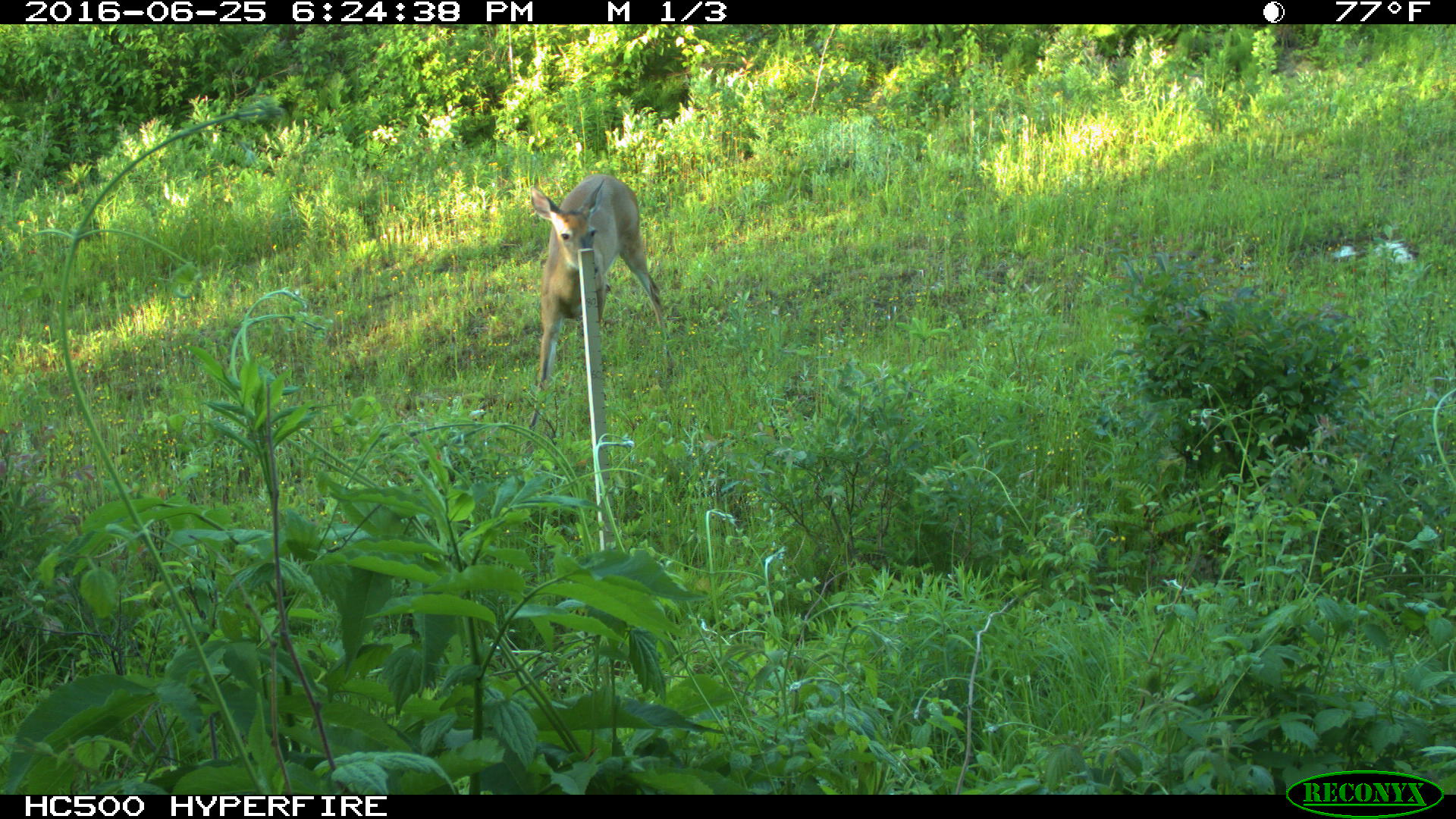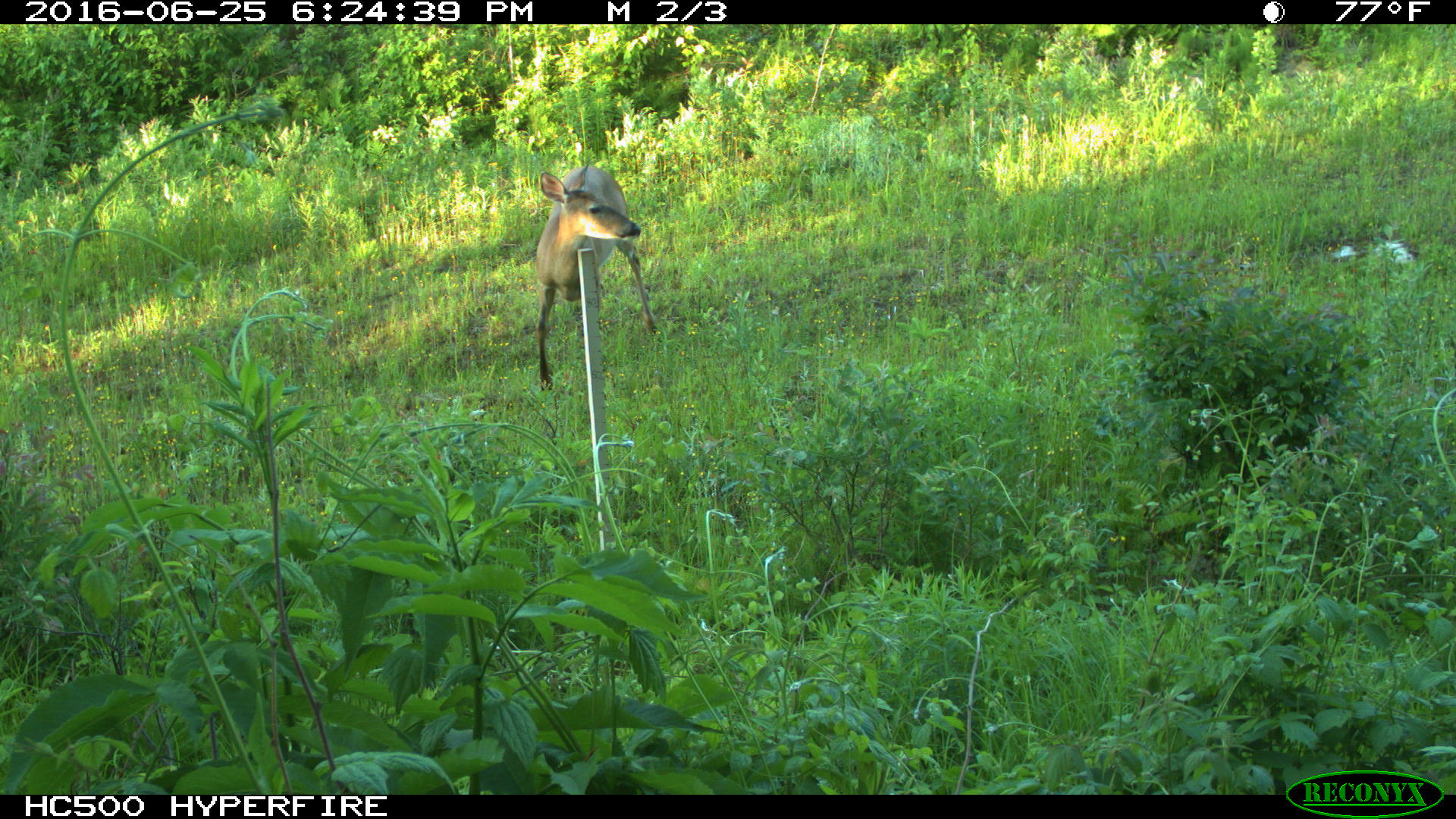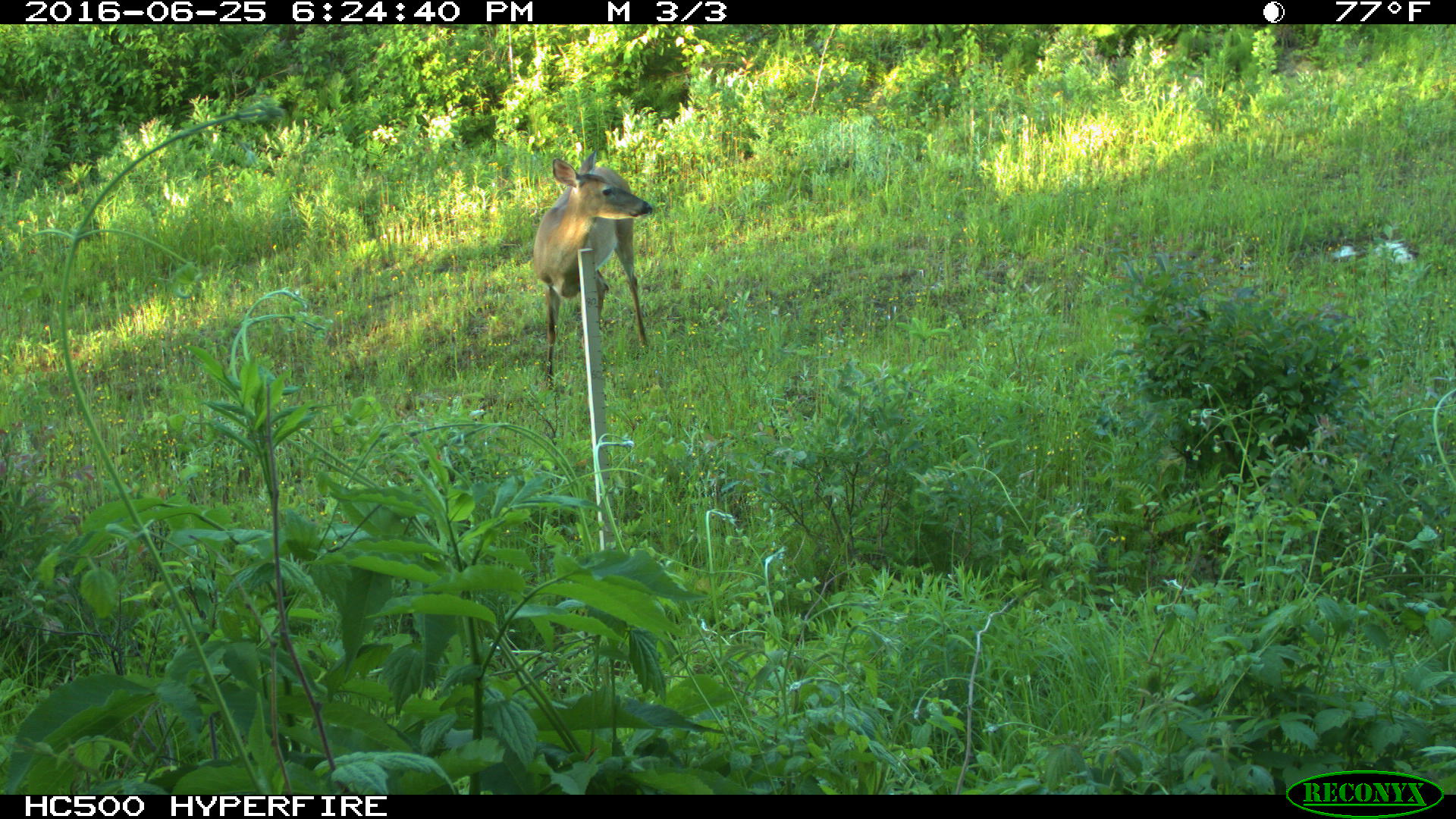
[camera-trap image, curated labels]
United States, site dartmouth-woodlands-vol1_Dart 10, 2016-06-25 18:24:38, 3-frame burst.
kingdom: Animalia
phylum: Chordata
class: Mammalia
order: Artiodactyla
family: Cervidae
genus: Odocoileus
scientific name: Odocoileus virginianus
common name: white-tailed deer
White-tailed deer (Odocoileus virginianus).